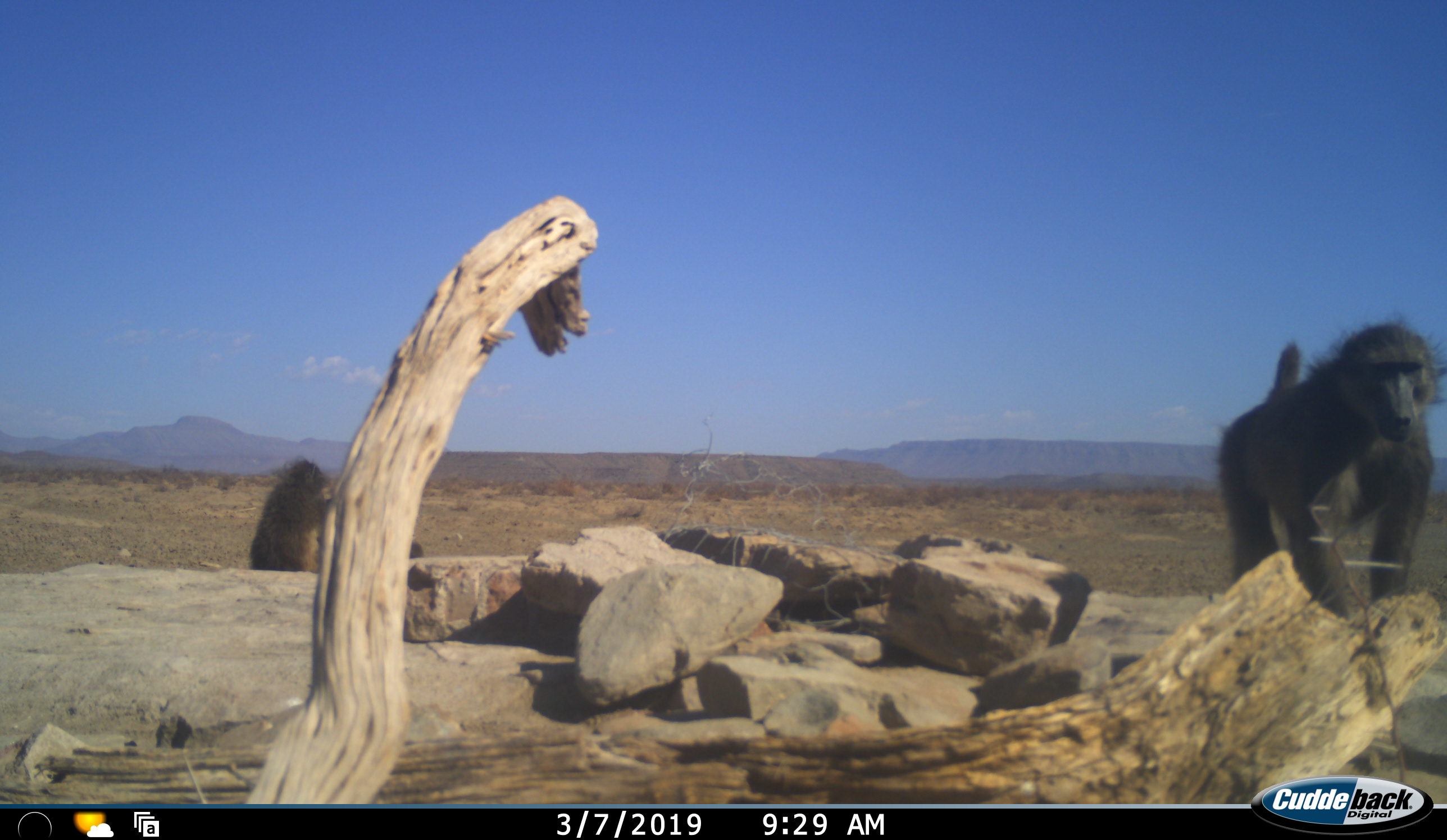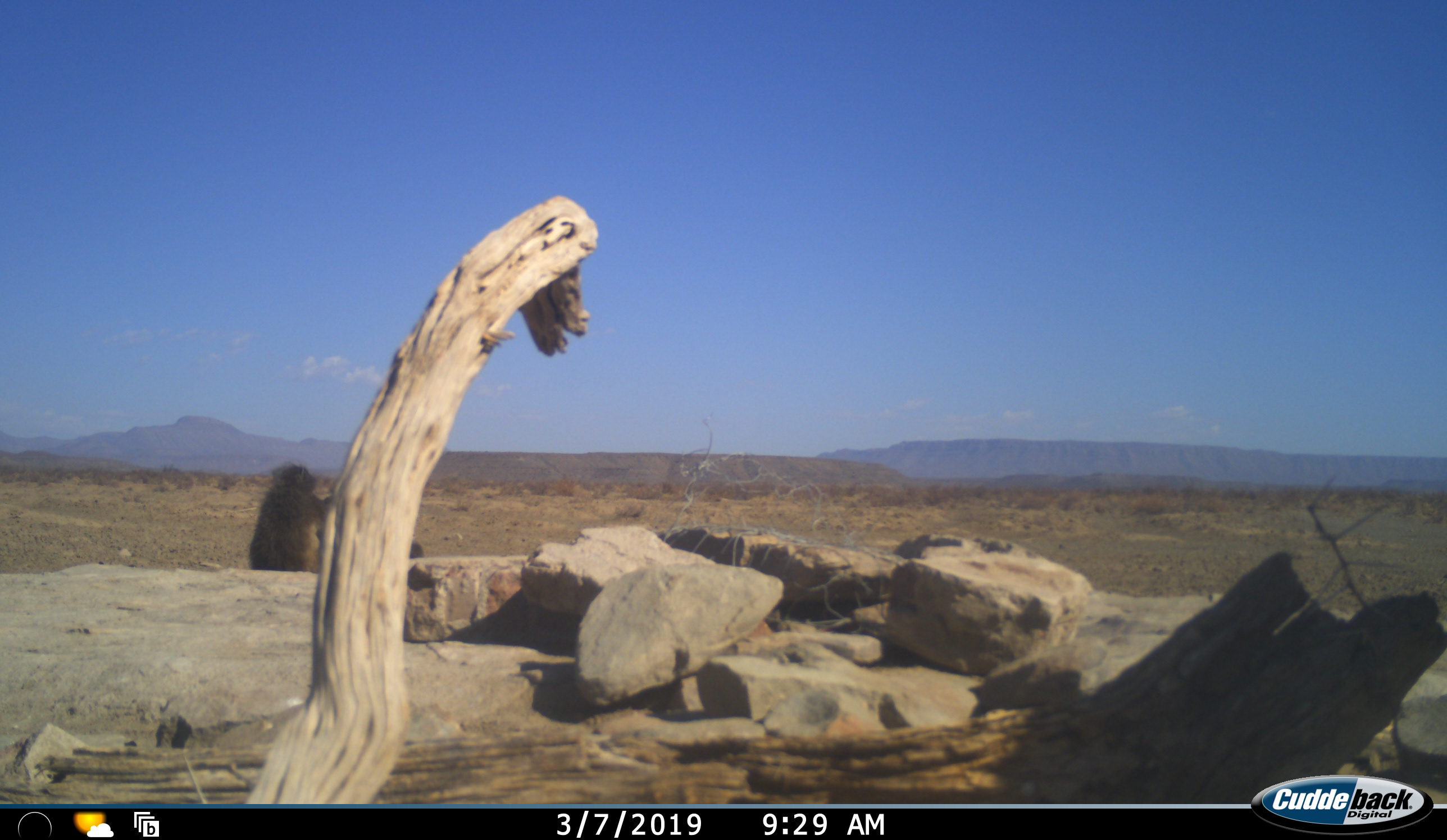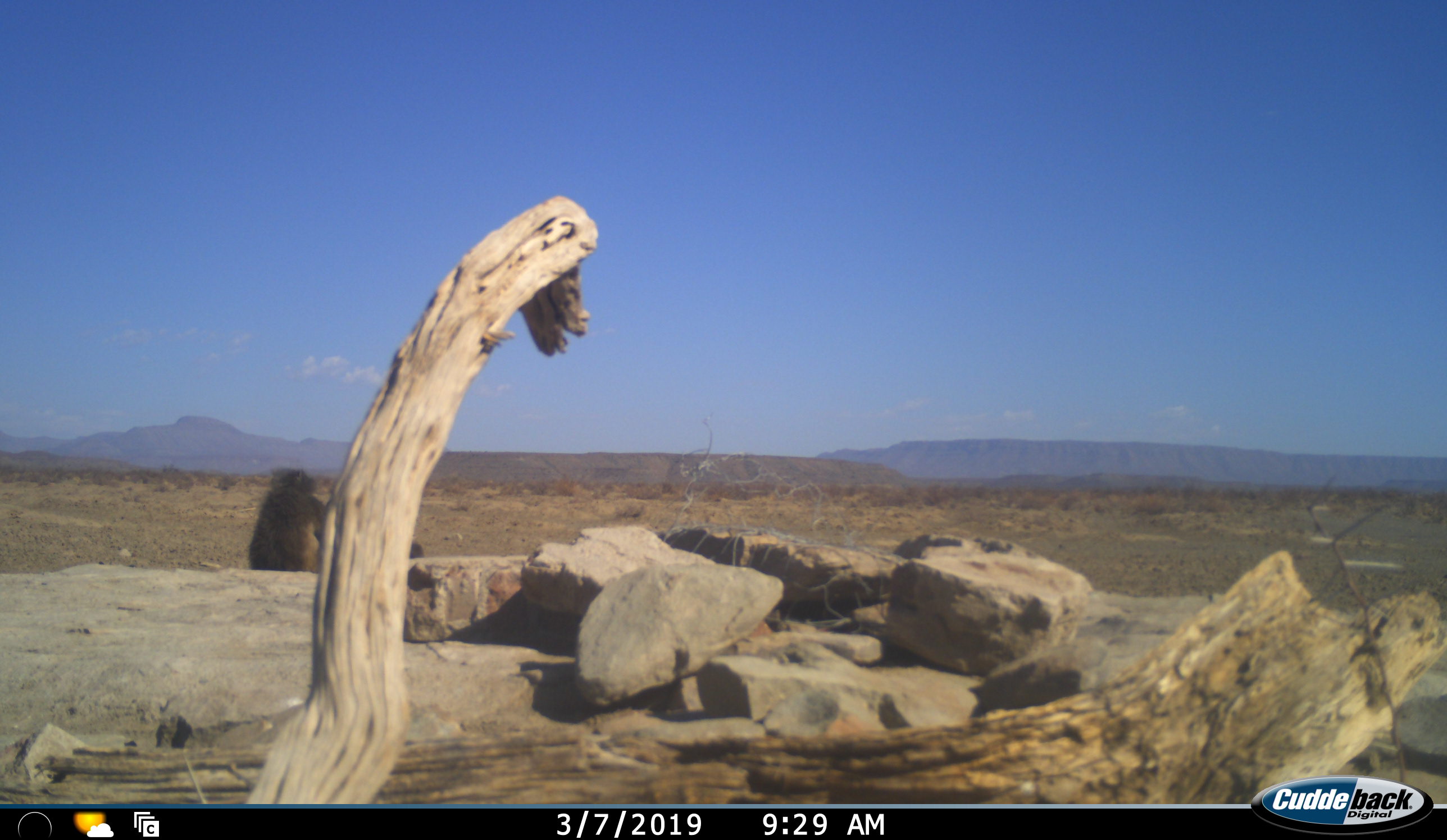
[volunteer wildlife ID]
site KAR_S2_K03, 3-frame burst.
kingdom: Animalia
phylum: Chordata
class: Mammalia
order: Primates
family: Cercopithecidae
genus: Papio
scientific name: Papio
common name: baboon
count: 2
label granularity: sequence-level